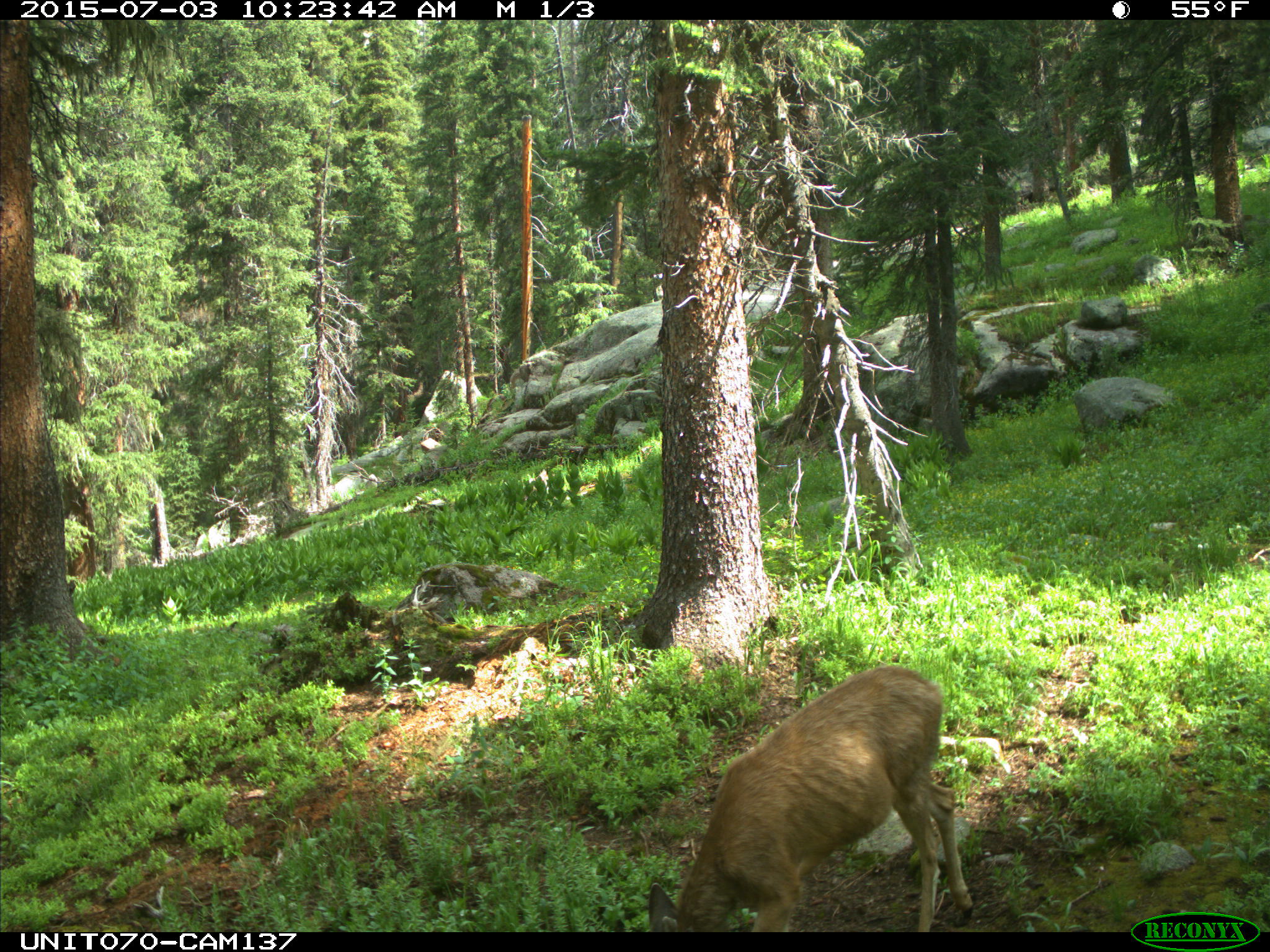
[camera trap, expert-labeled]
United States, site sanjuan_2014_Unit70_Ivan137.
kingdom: Animalia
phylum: Chordata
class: Mammalia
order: Artiodactyla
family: Cervidae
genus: Odocoileus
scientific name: Odocoileus hemionus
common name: mule deer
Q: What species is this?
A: Odocoileus hemionus (mule deer).